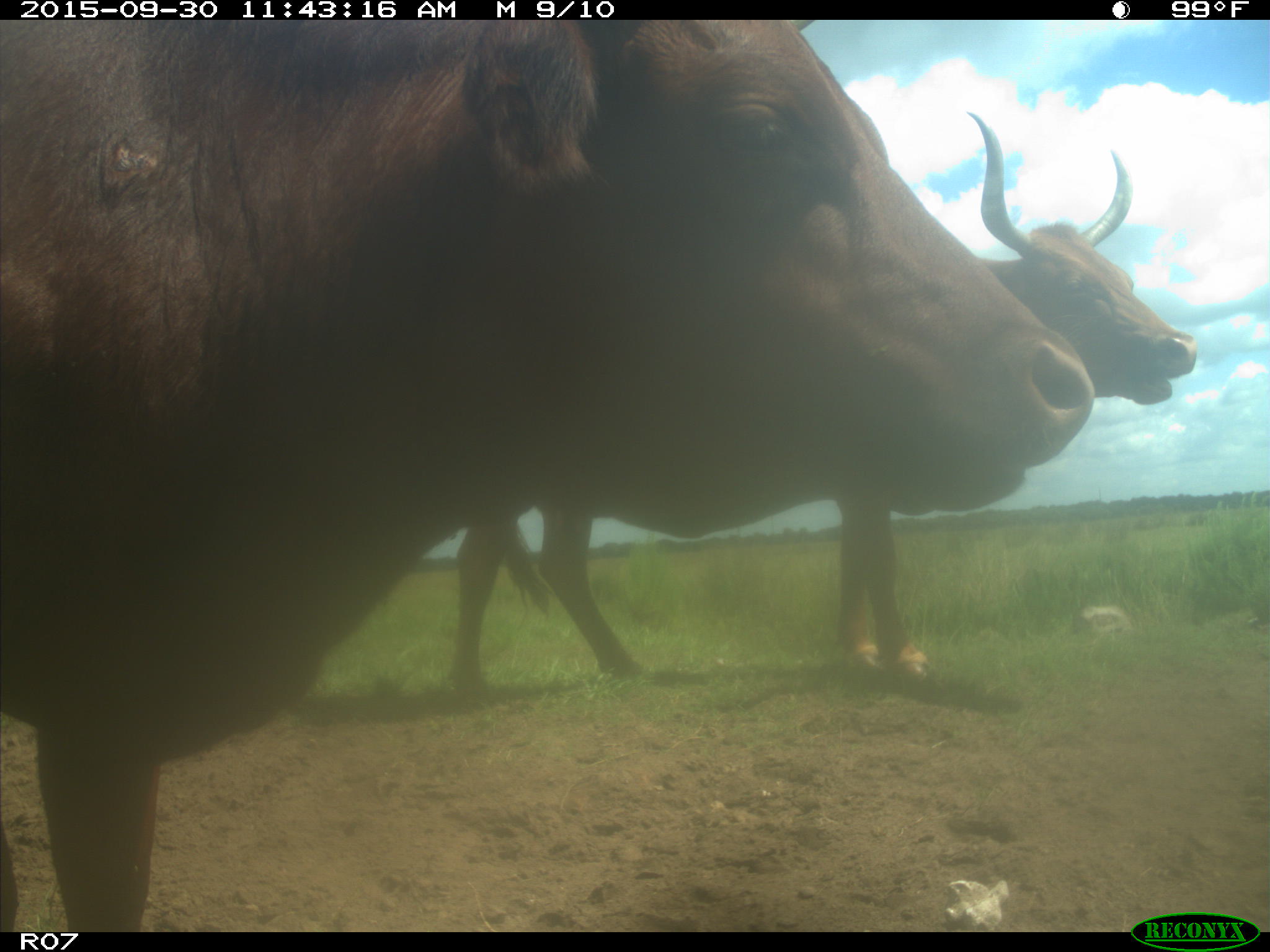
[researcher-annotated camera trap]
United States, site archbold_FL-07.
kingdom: Animalia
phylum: Chordata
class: Mammalia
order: Artiodactyla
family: Bovidae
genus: Bos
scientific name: Bos taurus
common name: domestic cow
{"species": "Bos taurus (domestic cow)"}